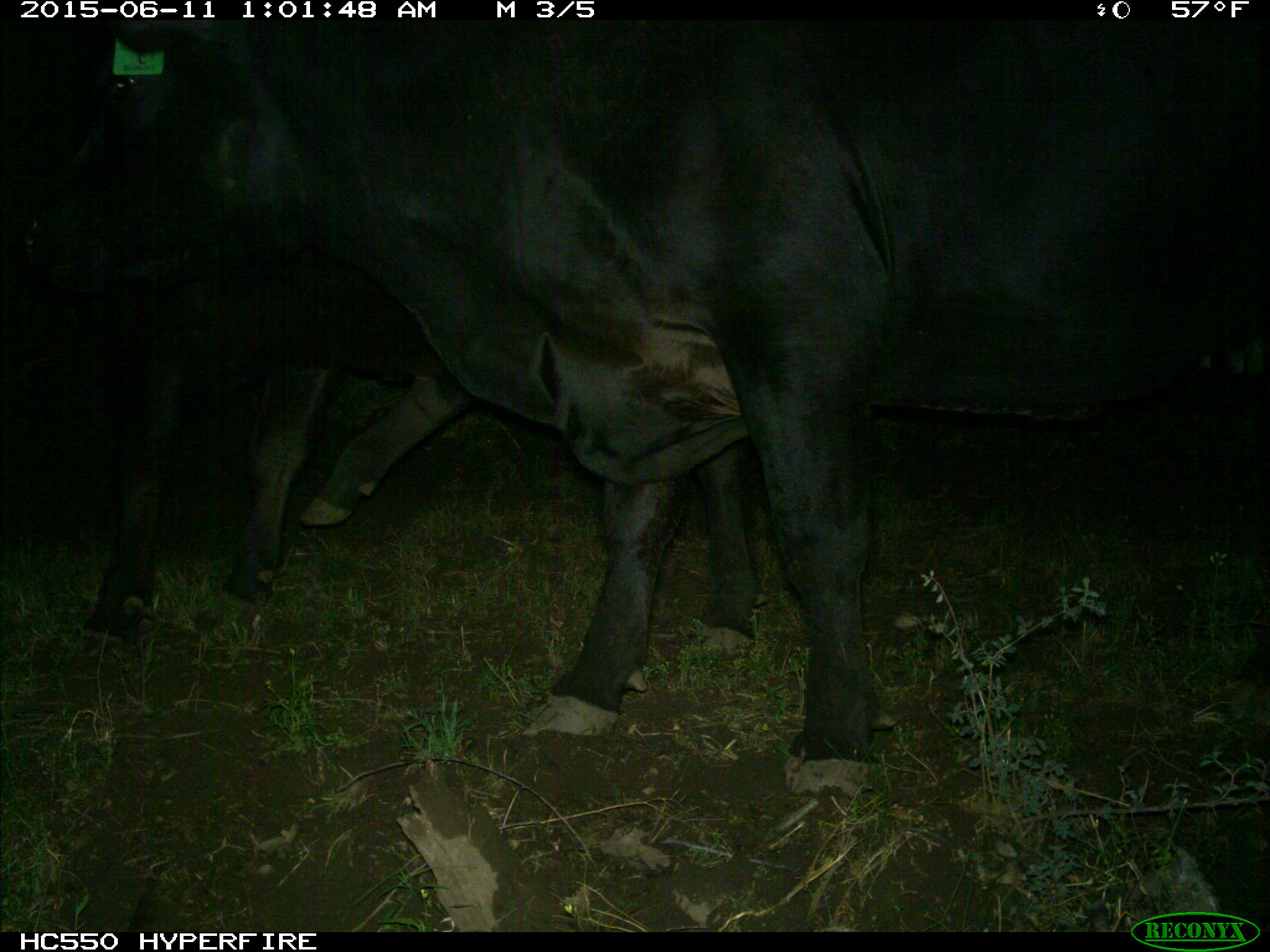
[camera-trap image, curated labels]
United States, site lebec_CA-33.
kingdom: Animalia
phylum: Chordata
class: Mammalia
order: Artiodactyla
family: Bovidae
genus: Bos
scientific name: Bos taurus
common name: domestic cow